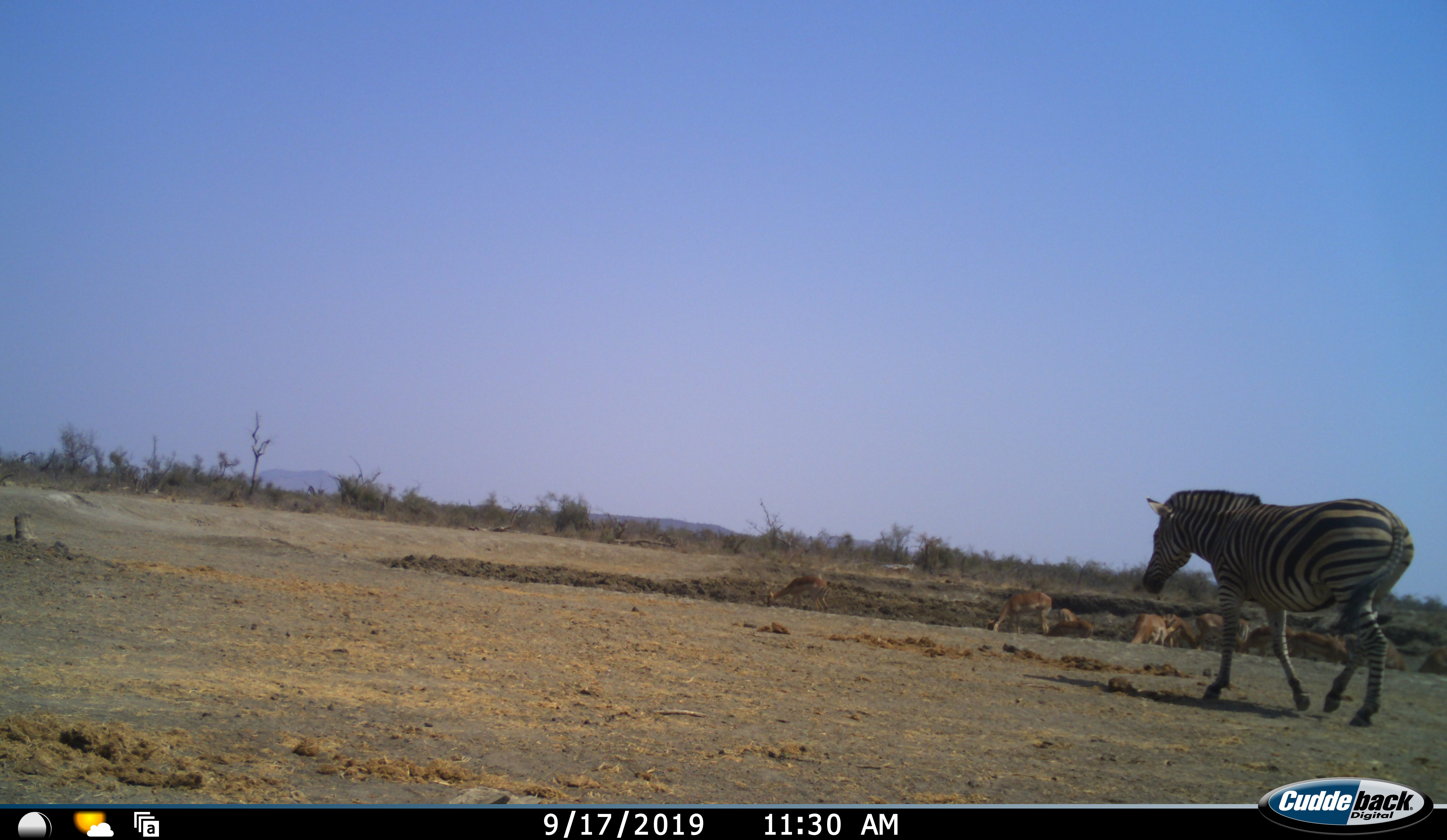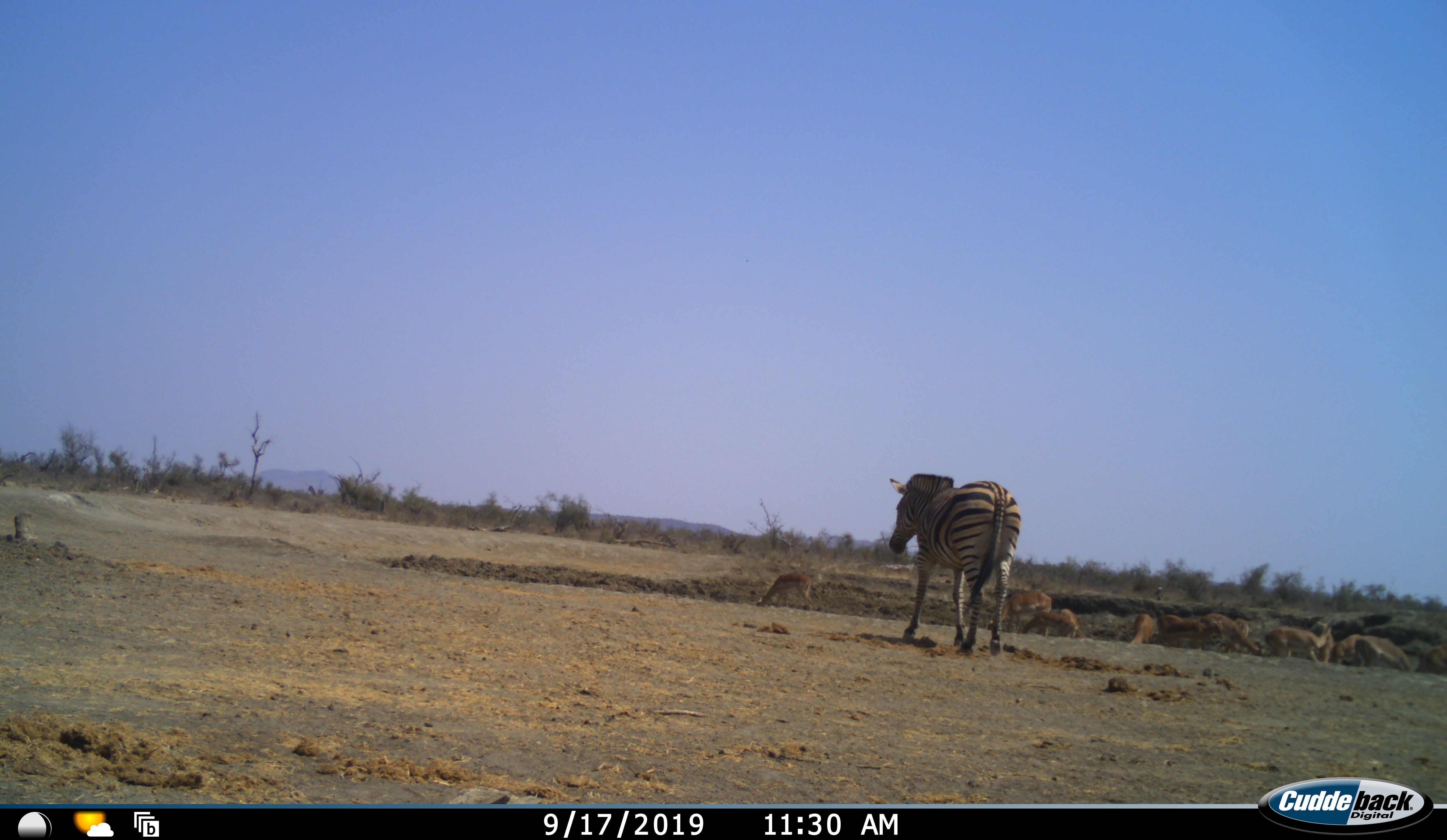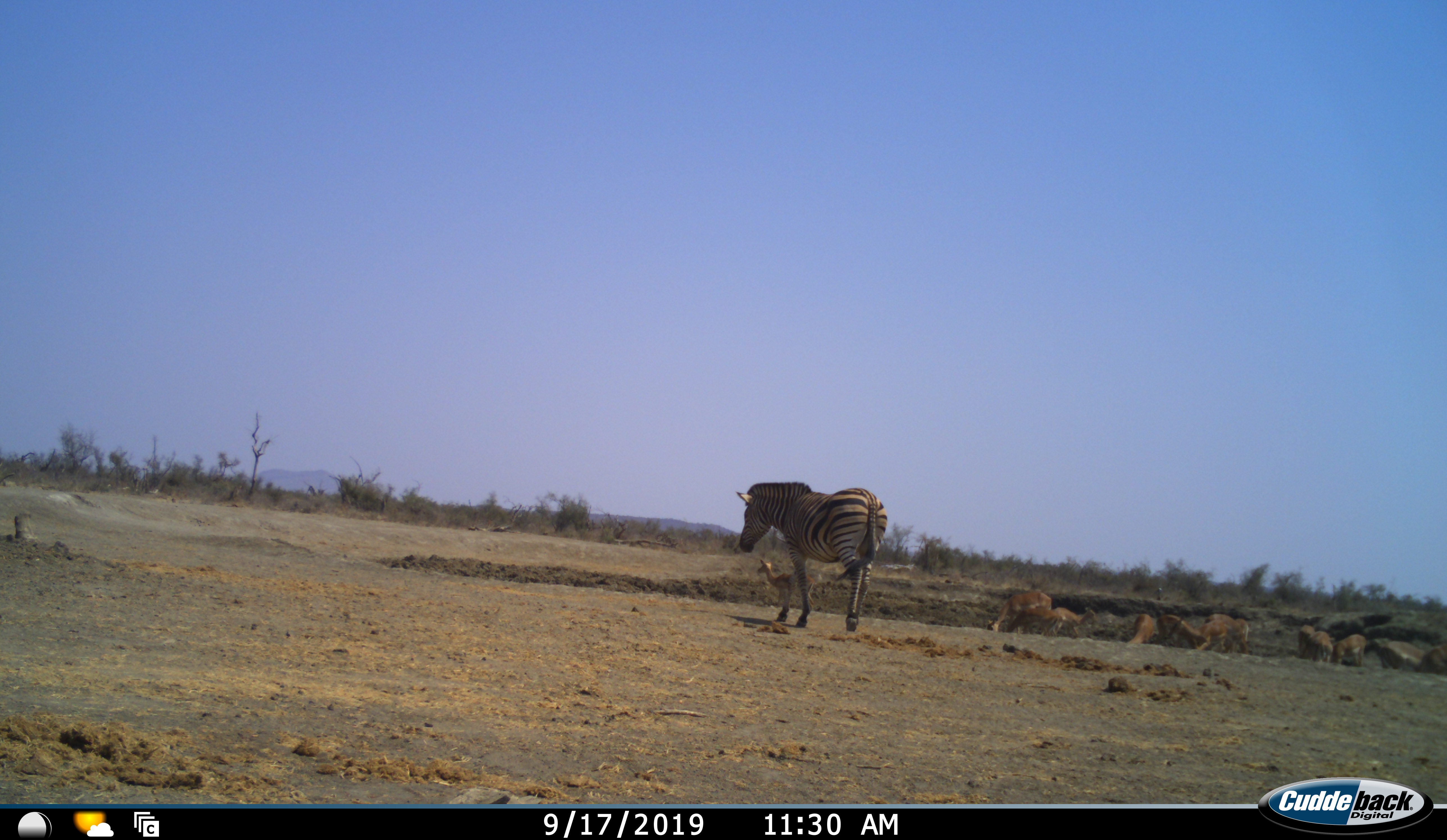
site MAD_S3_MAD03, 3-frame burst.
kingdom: Animalia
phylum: Chordata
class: Mammalia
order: Artiodactyla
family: Bovidae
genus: Aepyceros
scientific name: Aepyceros melampus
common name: impala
Impala (Aepyceros melampus), count 11-50. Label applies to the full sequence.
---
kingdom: Animalia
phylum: Chordata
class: Mammalia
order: Perissodactyla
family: Equidae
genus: Equus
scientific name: Equus quagga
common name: plains zebra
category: zebraplains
Zebraplains (plains zebra) (Equus quagga), count 1. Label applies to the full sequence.